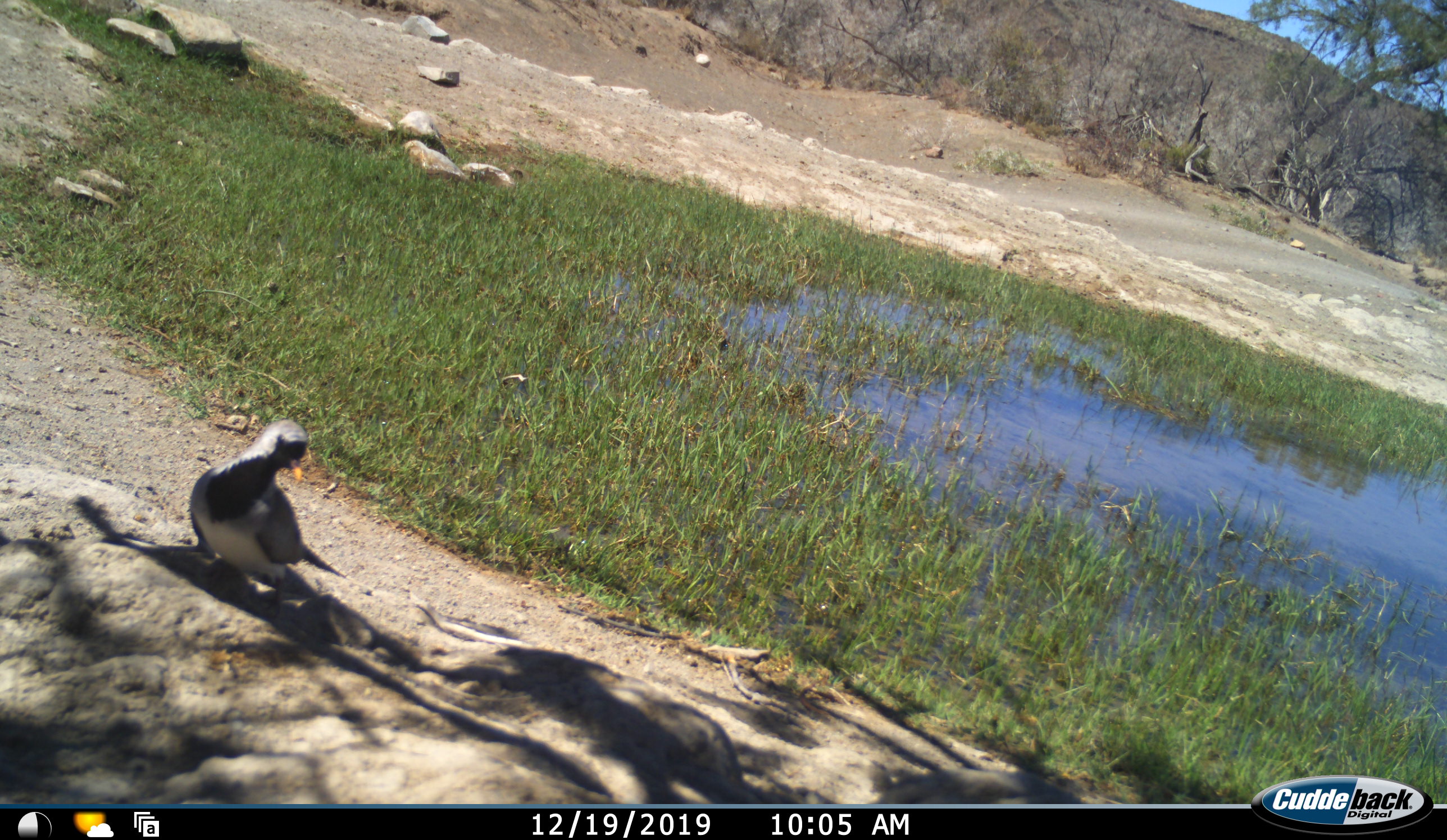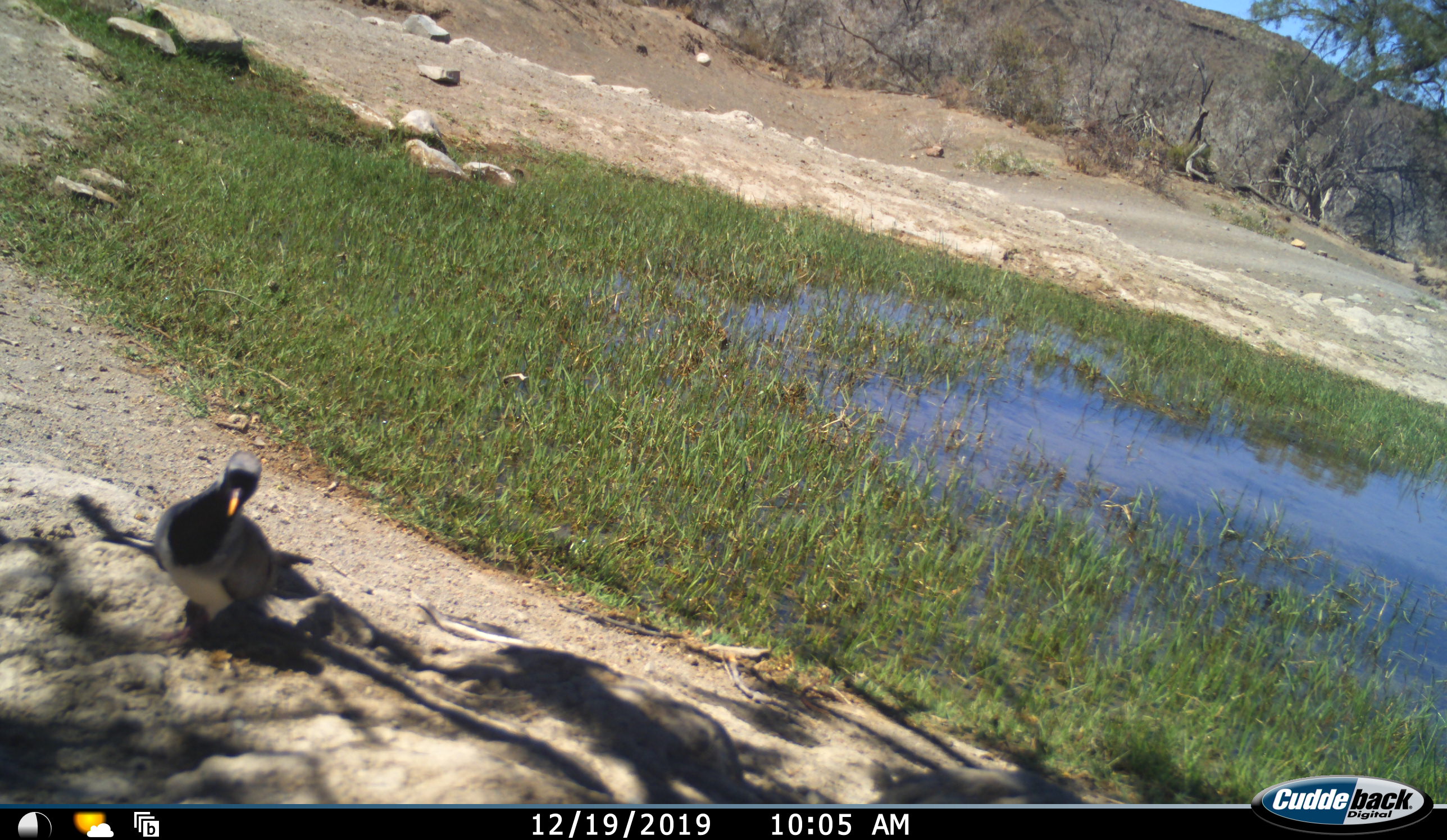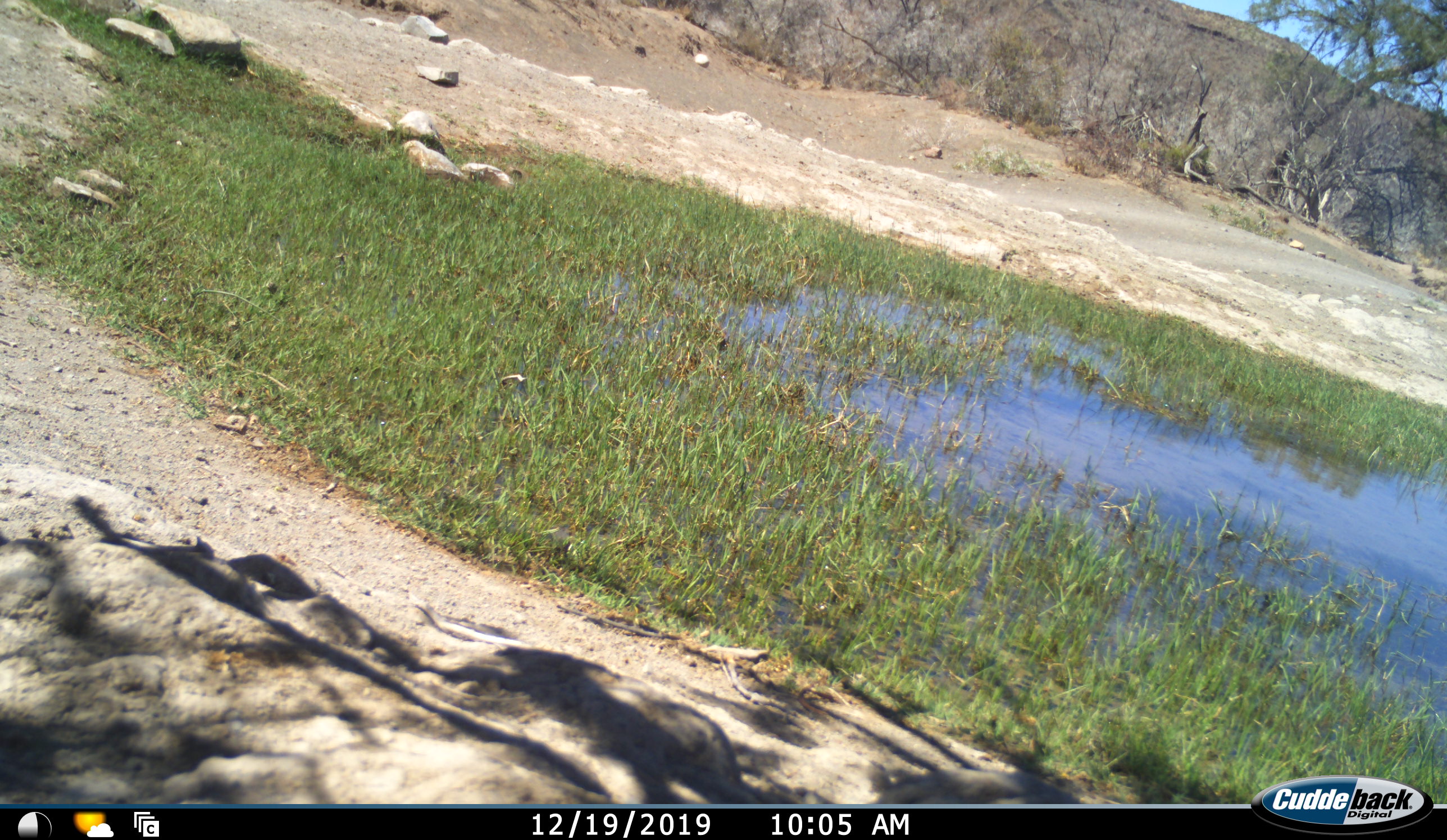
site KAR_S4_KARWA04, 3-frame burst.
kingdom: Animalia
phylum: Chordata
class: Aves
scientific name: Aves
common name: bird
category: birdother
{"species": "birdother (bird) (Aves)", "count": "1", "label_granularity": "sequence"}